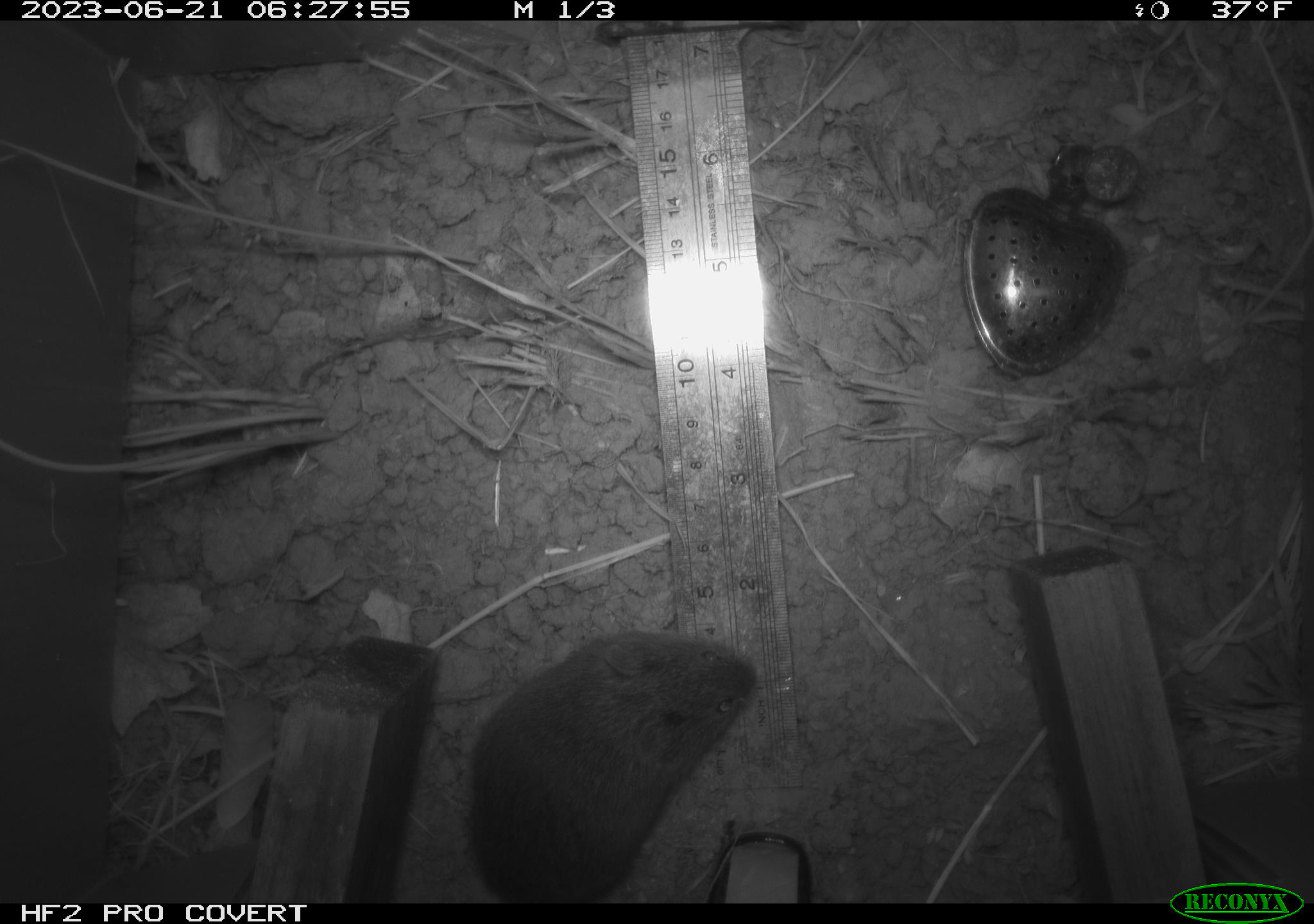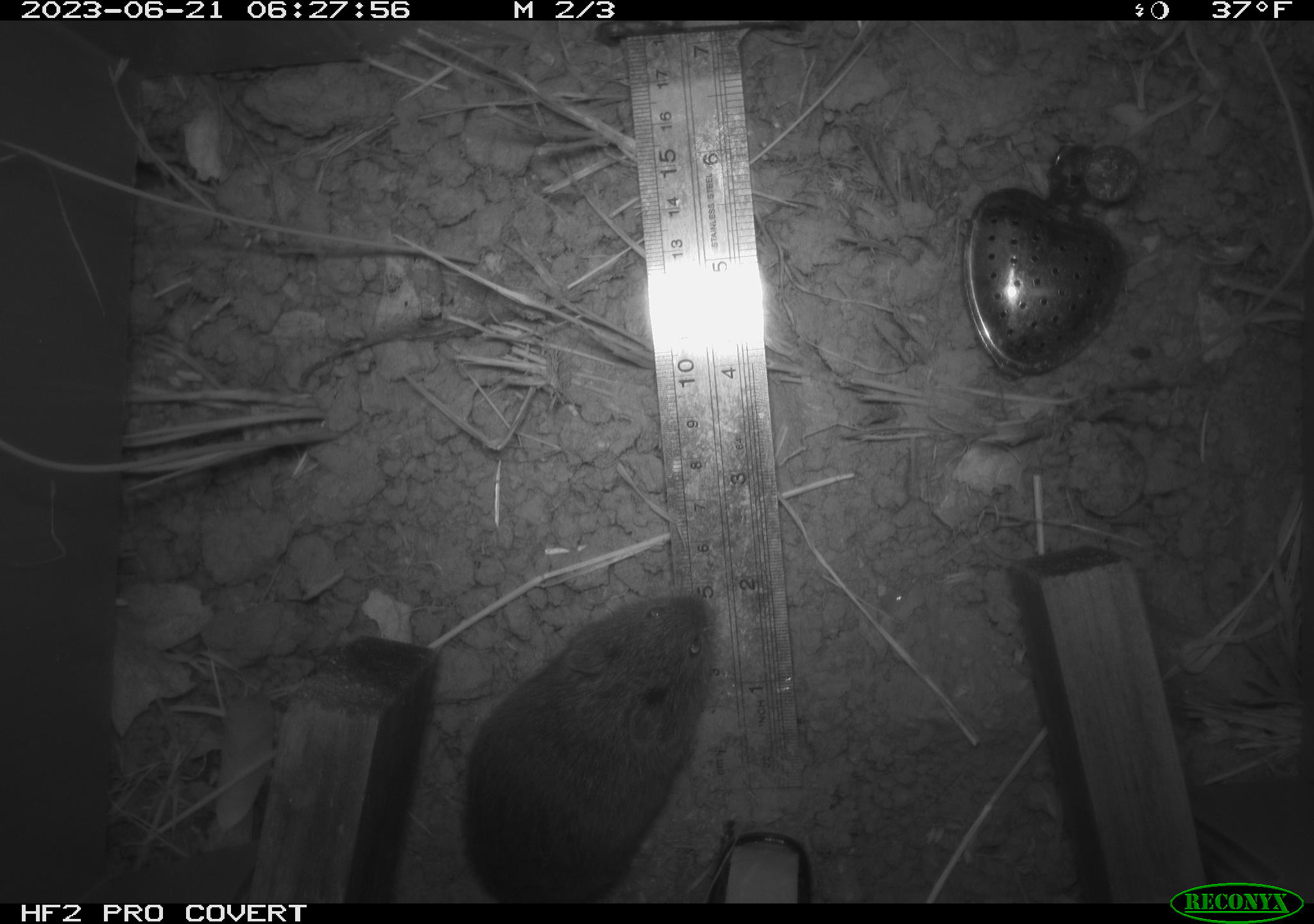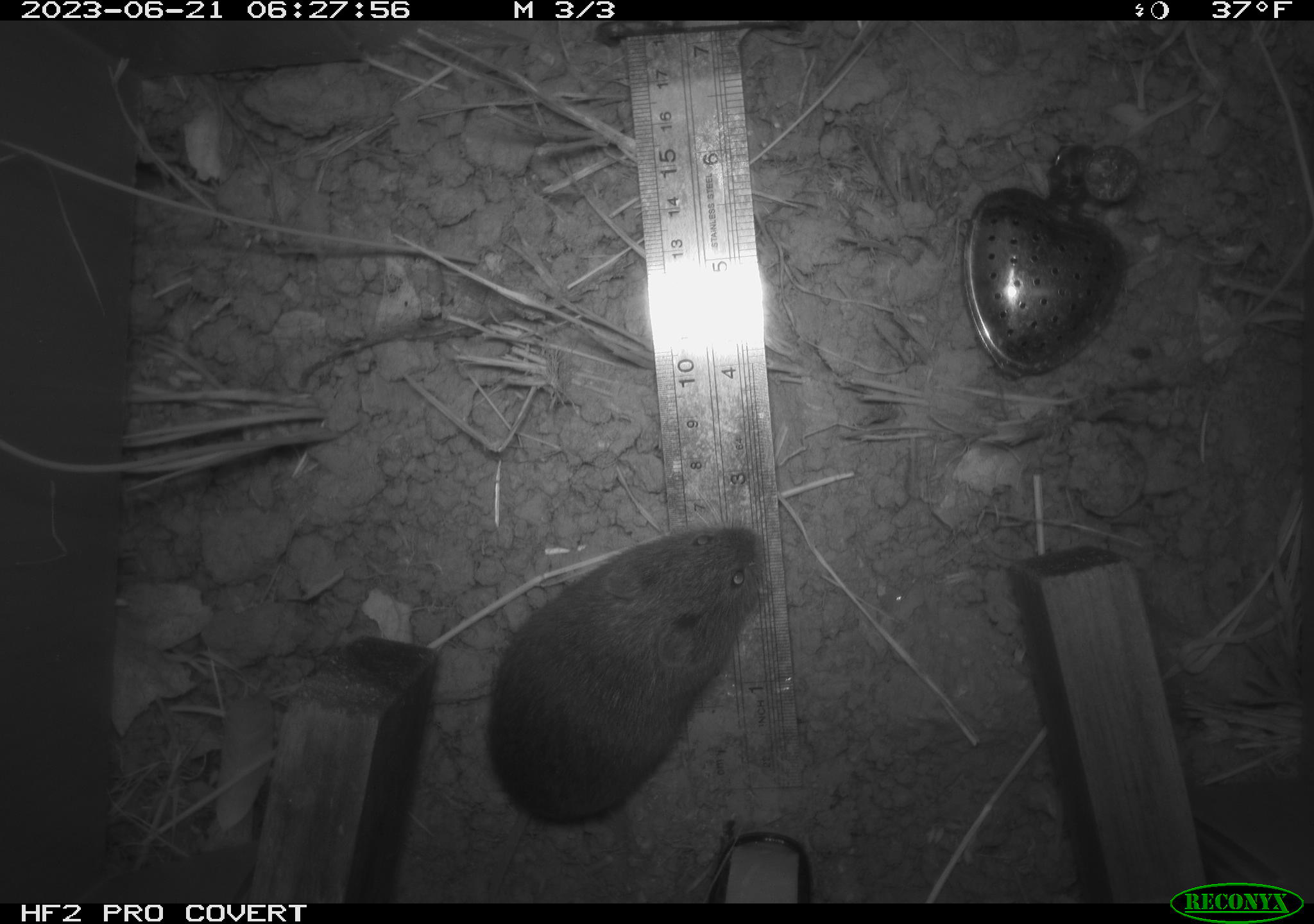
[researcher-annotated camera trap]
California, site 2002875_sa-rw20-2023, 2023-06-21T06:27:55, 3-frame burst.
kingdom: Animalia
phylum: Chordata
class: Mammalia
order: Rodentia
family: Cricetidae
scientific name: Arvicolinae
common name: voles, lemmings, and muskrats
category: arvicolinae subfamily